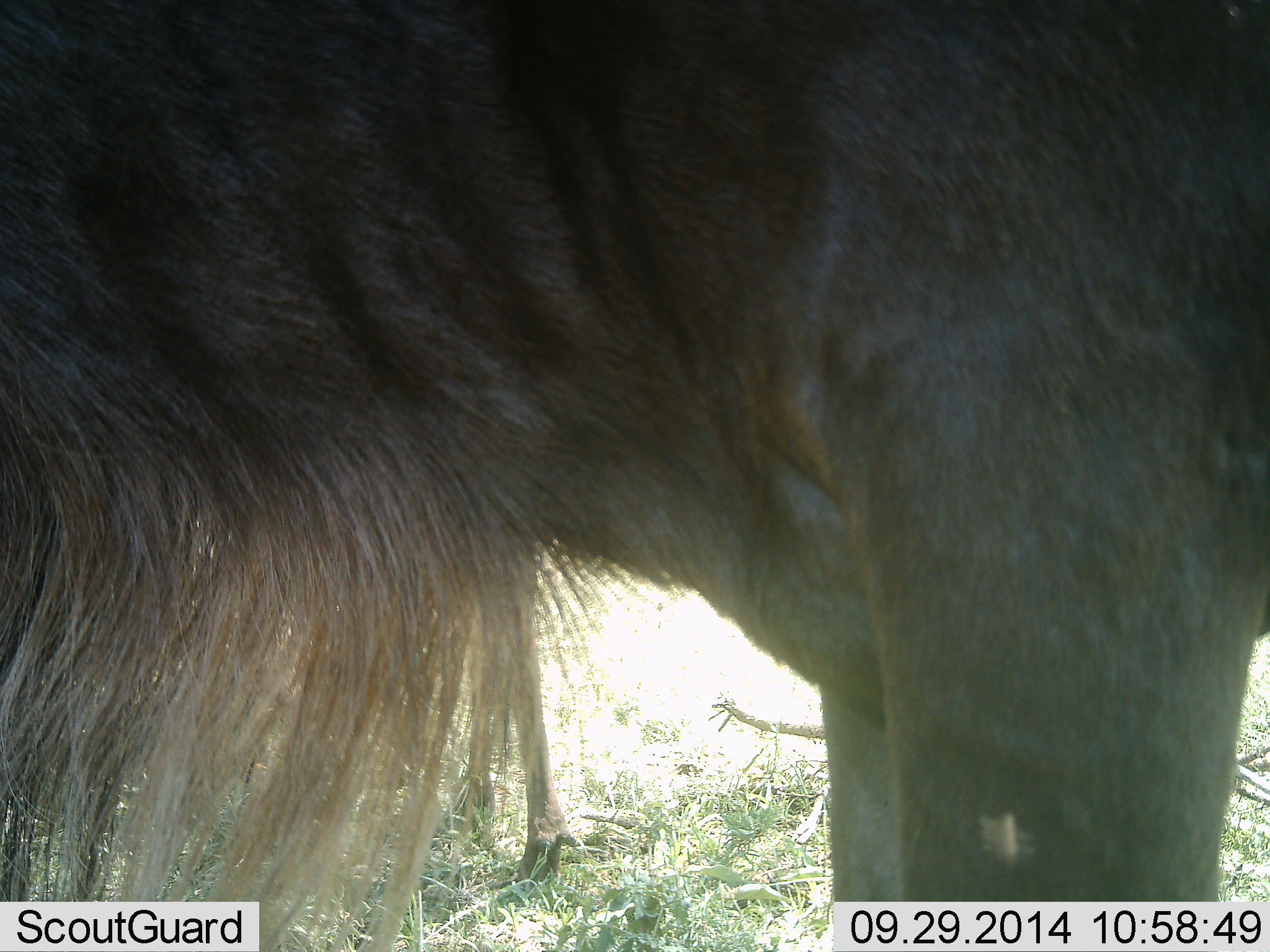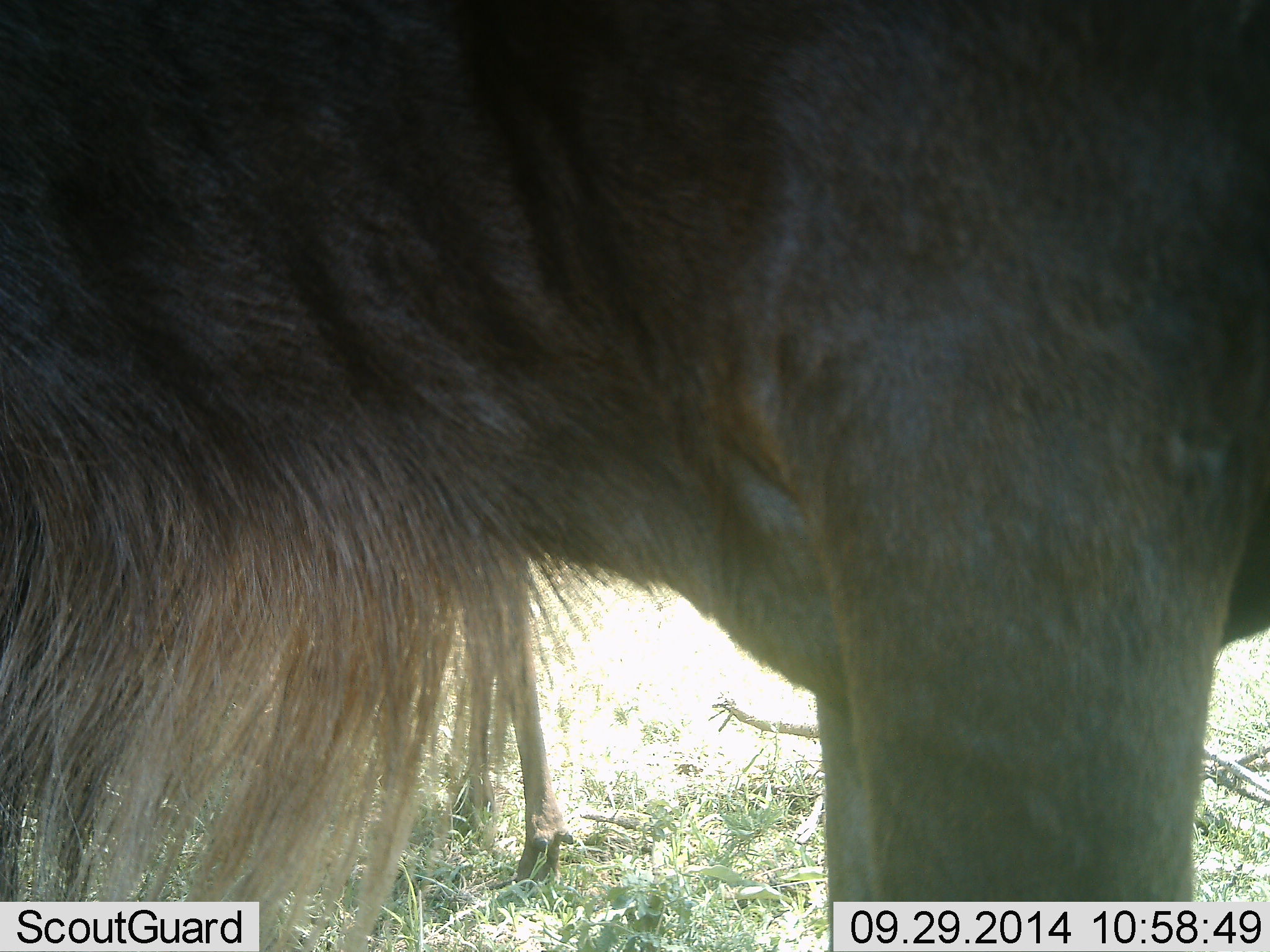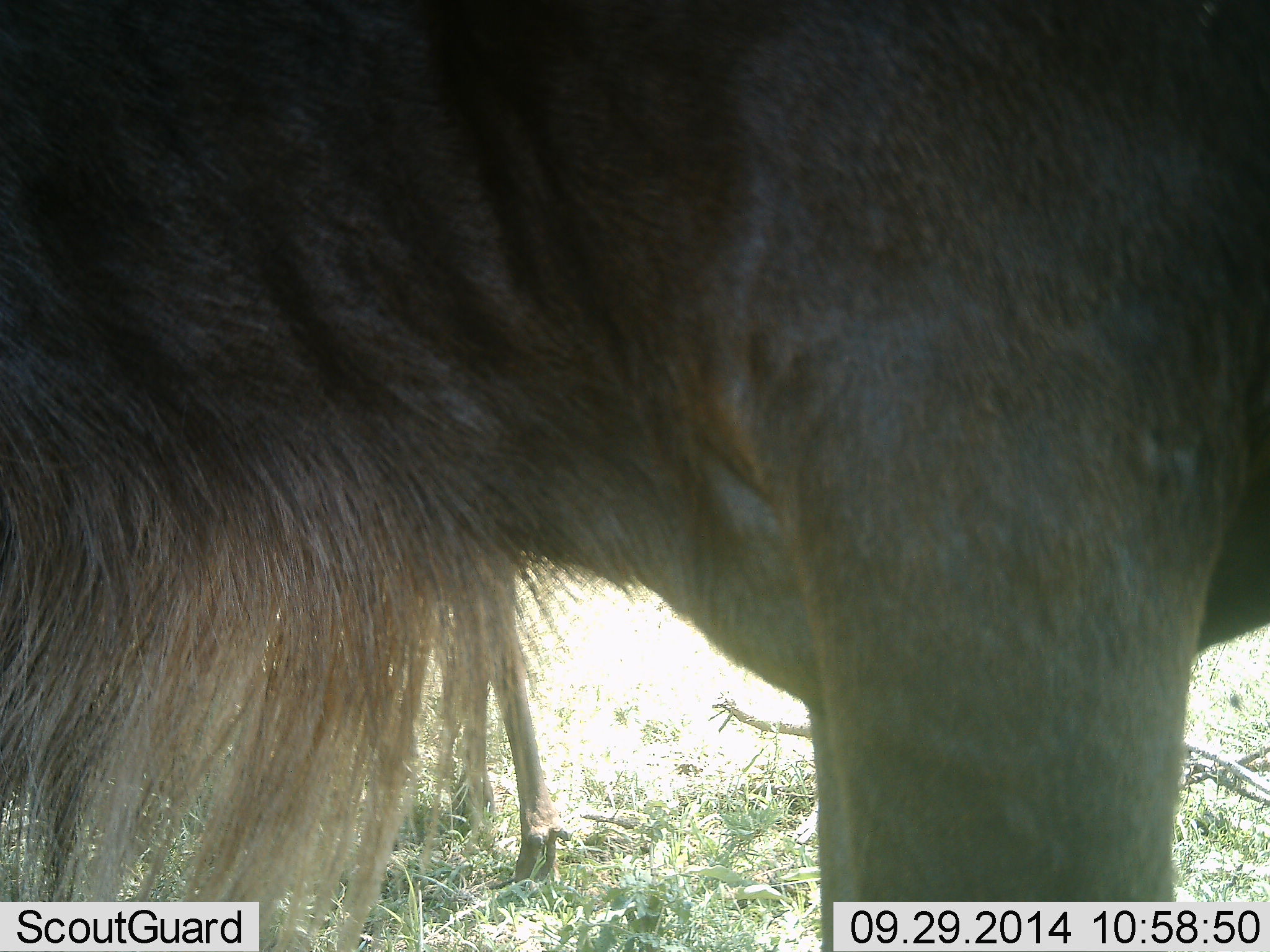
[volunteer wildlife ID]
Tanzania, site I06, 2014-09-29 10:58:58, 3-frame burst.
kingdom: Animalia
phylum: Chordata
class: Mammalia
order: Artiodactyla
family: Bovidae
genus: Connochaetes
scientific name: Connochaetes taurinus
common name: blue wildebeest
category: wildebeest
Wildebeest (blue wildebeest) (Connochaetes taurinus), count 1. Behavior (volunteer vote fractions): standing 90%, resting 0%, moving 10%, interacting 0%. Young present (vote fraction): 0%. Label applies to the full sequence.